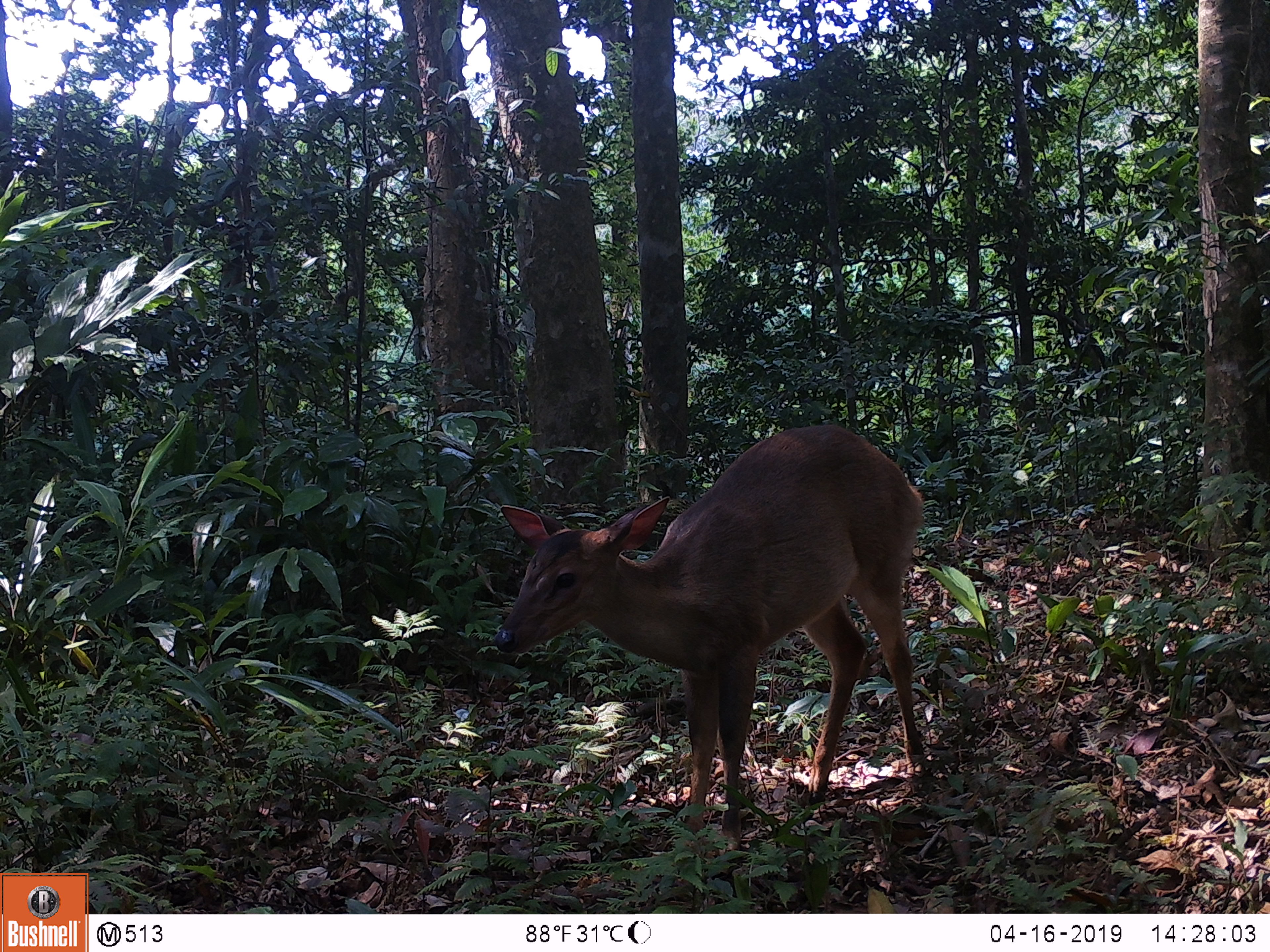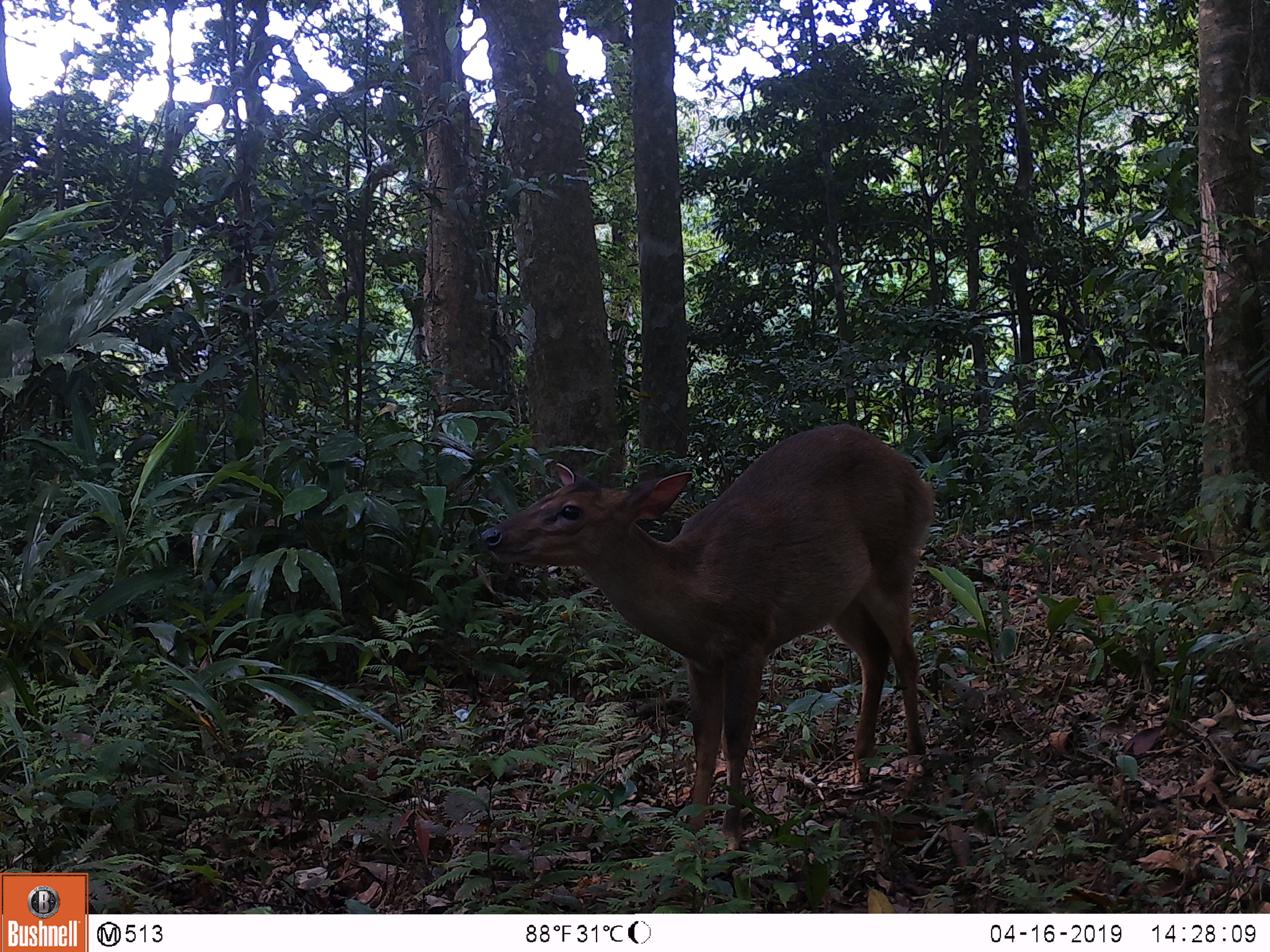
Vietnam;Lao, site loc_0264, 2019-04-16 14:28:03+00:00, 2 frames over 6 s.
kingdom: Animalia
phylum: Chordata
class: Mammalia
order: Artiodactyla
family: Cervidae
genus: Muntiacus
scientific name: Muntiacus vuquangensis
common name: large-antlered muntjac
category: large antlered muntjac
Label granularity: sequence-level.